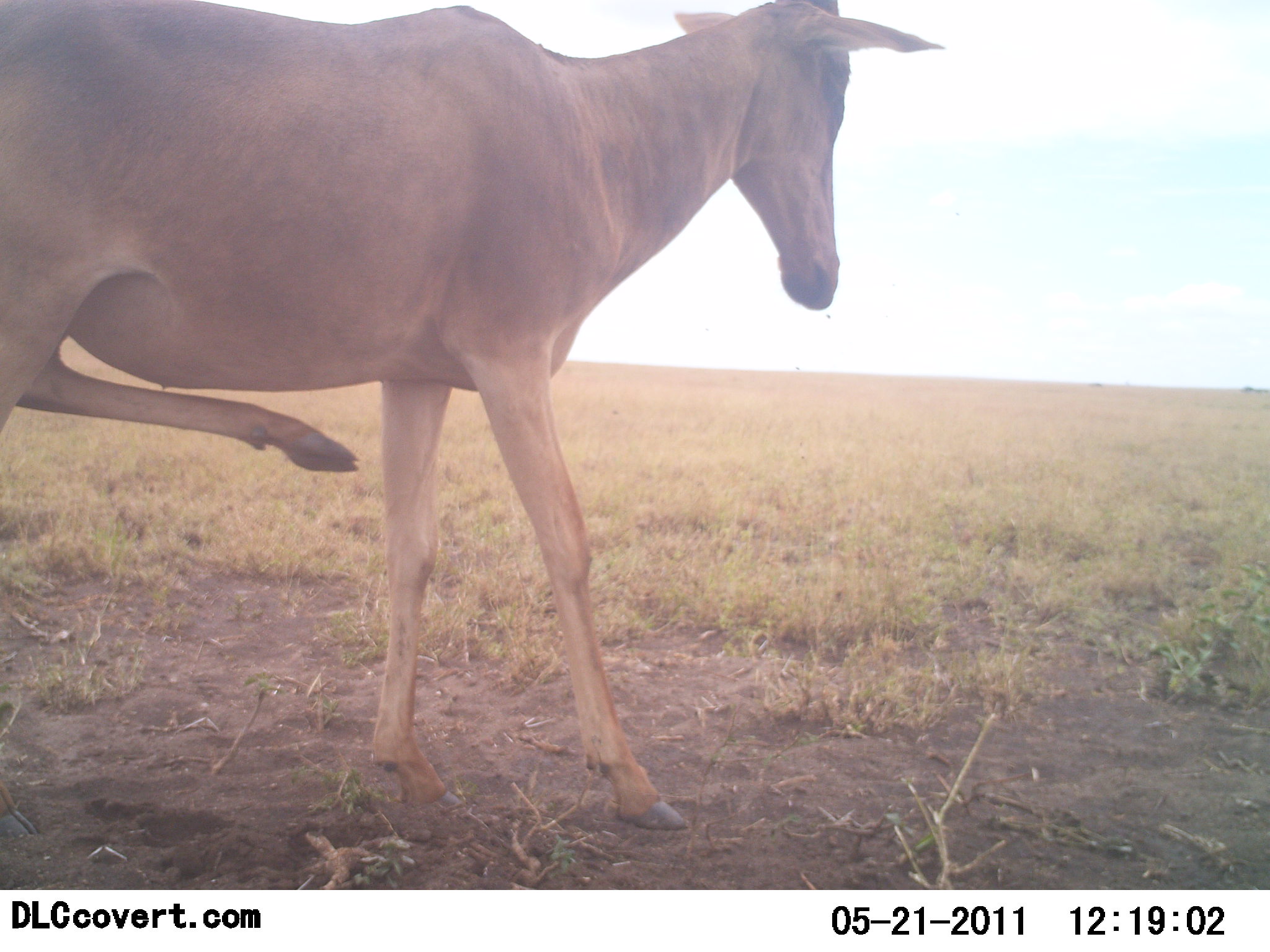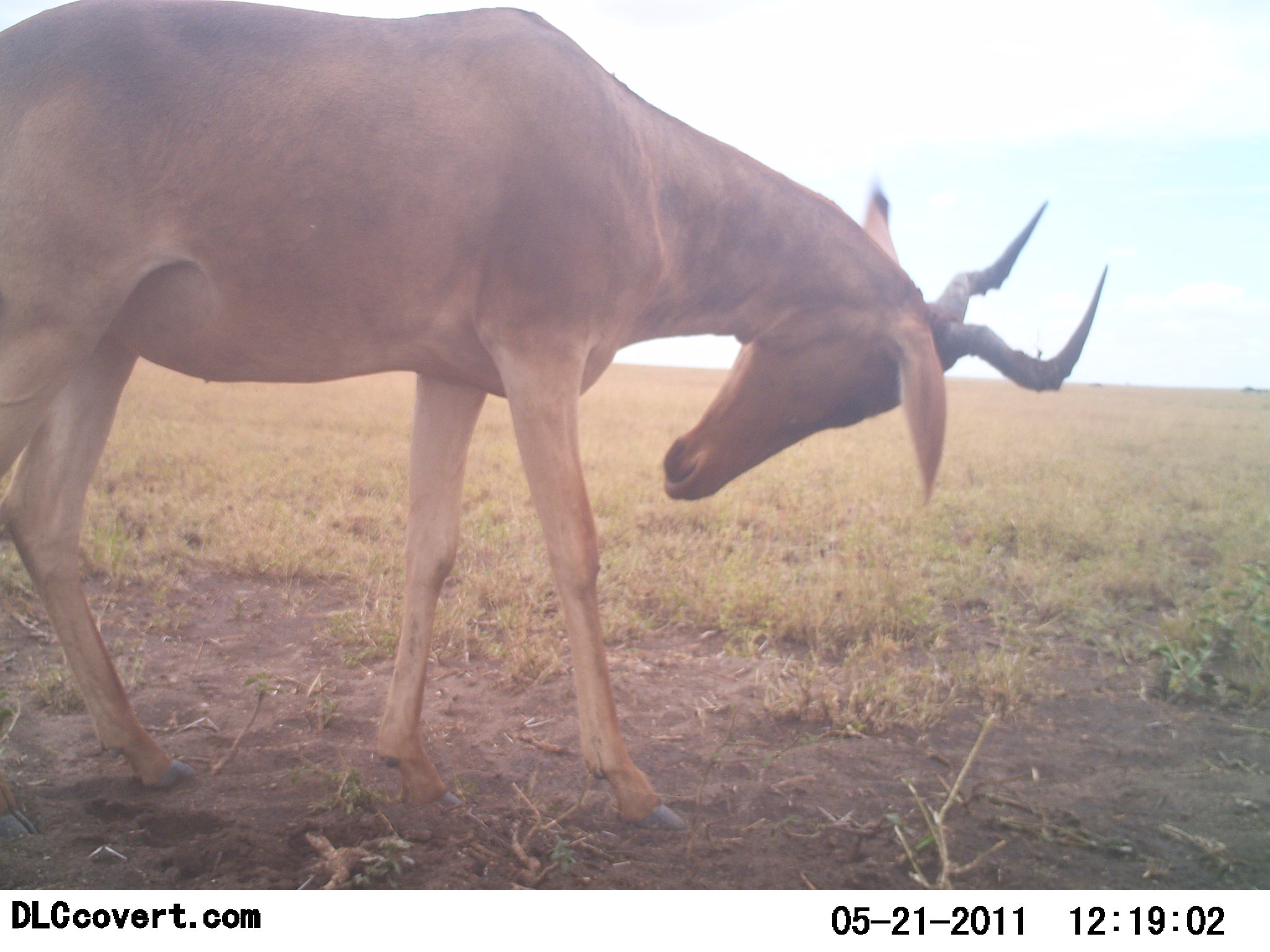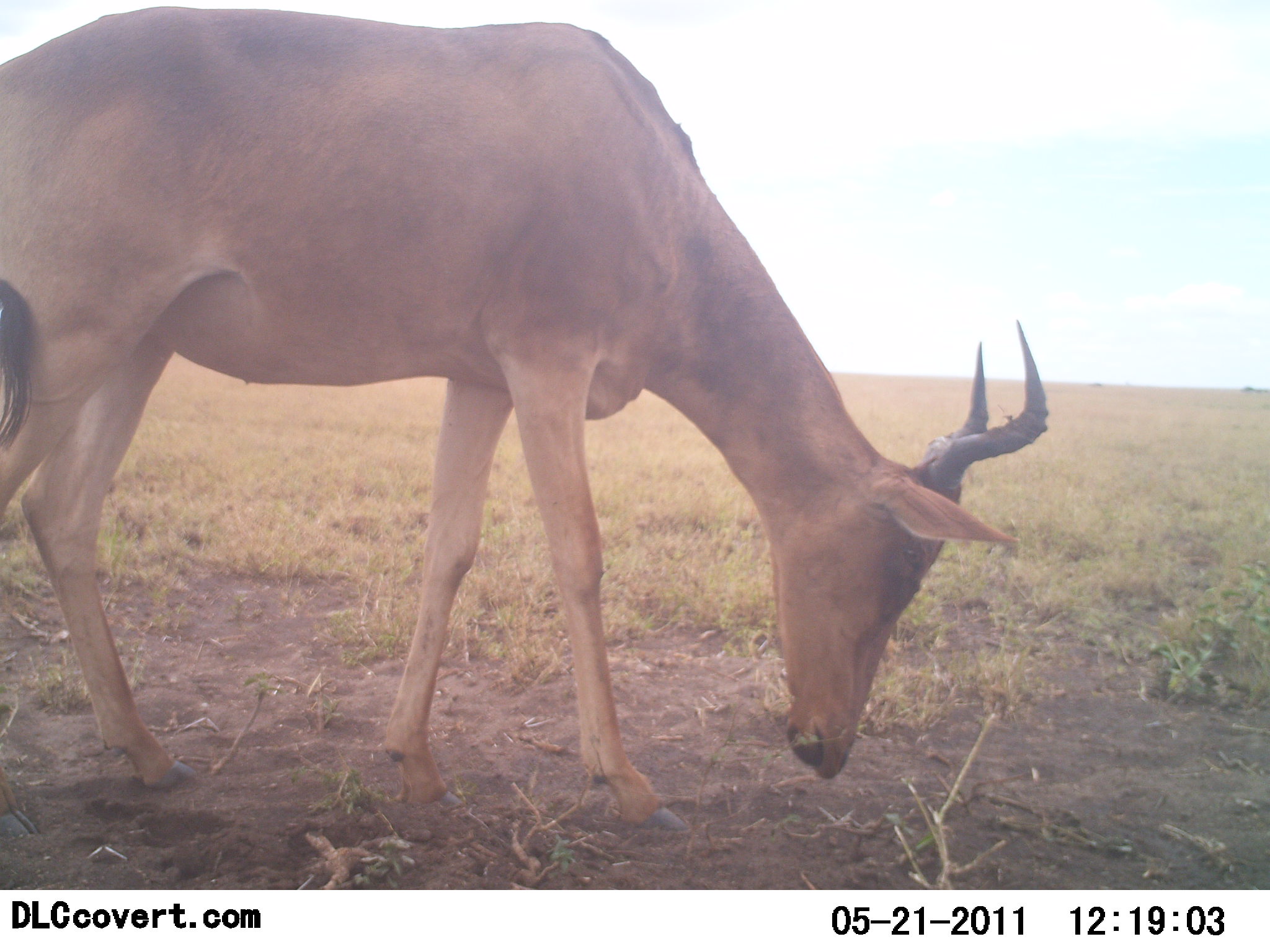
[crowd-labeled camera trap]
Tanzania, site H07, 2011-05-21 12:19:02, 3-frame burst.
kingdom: Animalia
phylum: Chordata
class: Mammalia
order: Artiodactyla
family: Bovidae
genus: Alcelaphus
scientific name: Alcelaphus buselaphus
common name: hartebeest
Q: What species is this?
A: Hartebeest (Alcelaphus buselaphus).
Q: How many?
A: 1.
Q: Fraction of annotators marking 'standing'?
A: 91%.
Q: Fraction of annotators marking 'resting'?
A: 0%.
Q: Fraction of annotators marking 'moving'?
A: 9%.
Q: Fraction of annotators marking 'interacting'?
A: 0%.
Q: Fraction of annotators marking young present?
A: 0%.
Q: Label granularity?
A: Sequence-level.